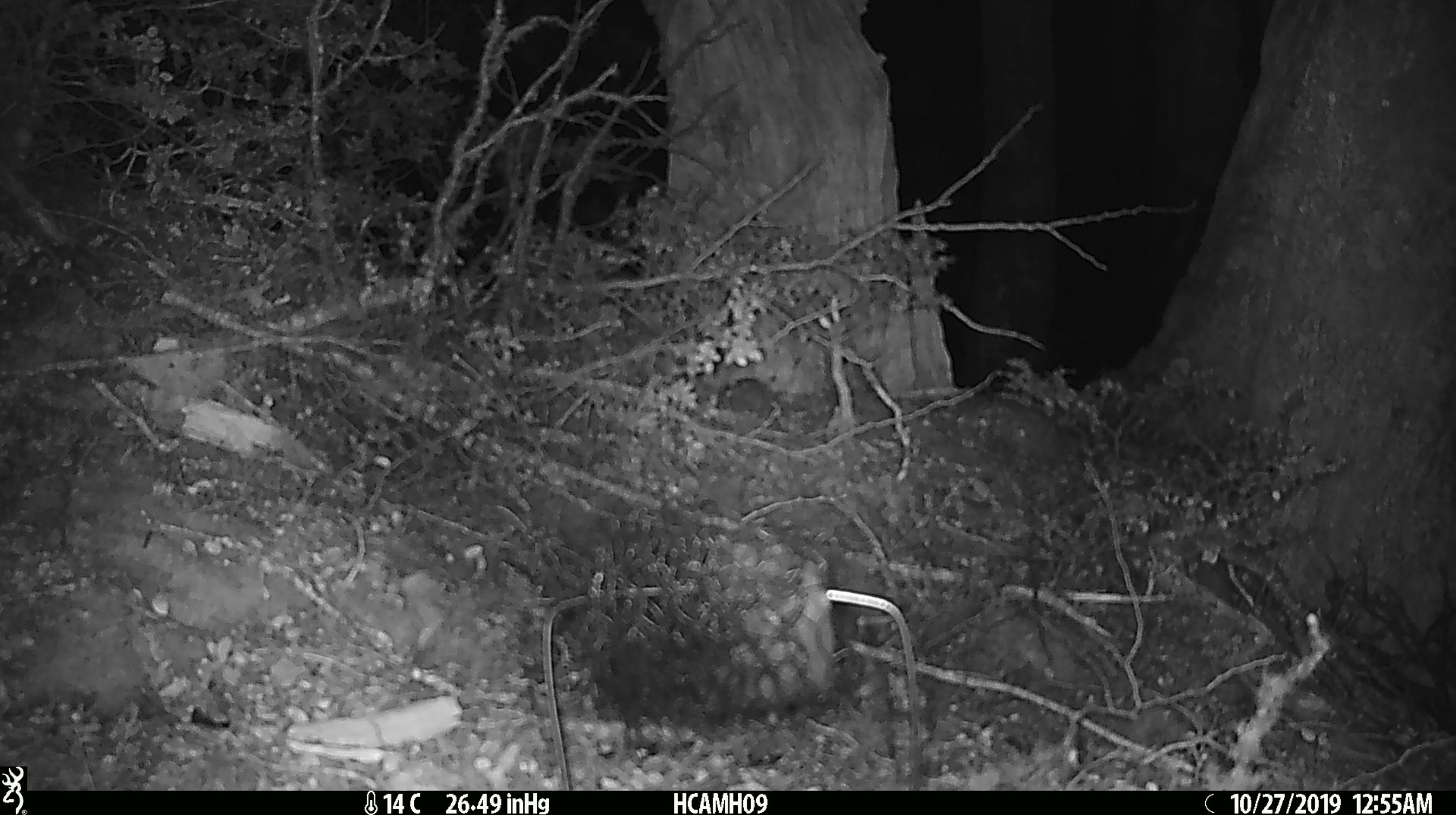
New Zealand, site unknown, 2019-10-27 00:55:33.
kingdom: Animalia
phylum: Chordata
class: Mammalia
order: Rodentia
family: Muridae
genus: Mus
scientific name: Mus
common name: mouse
Mouse (Mus).